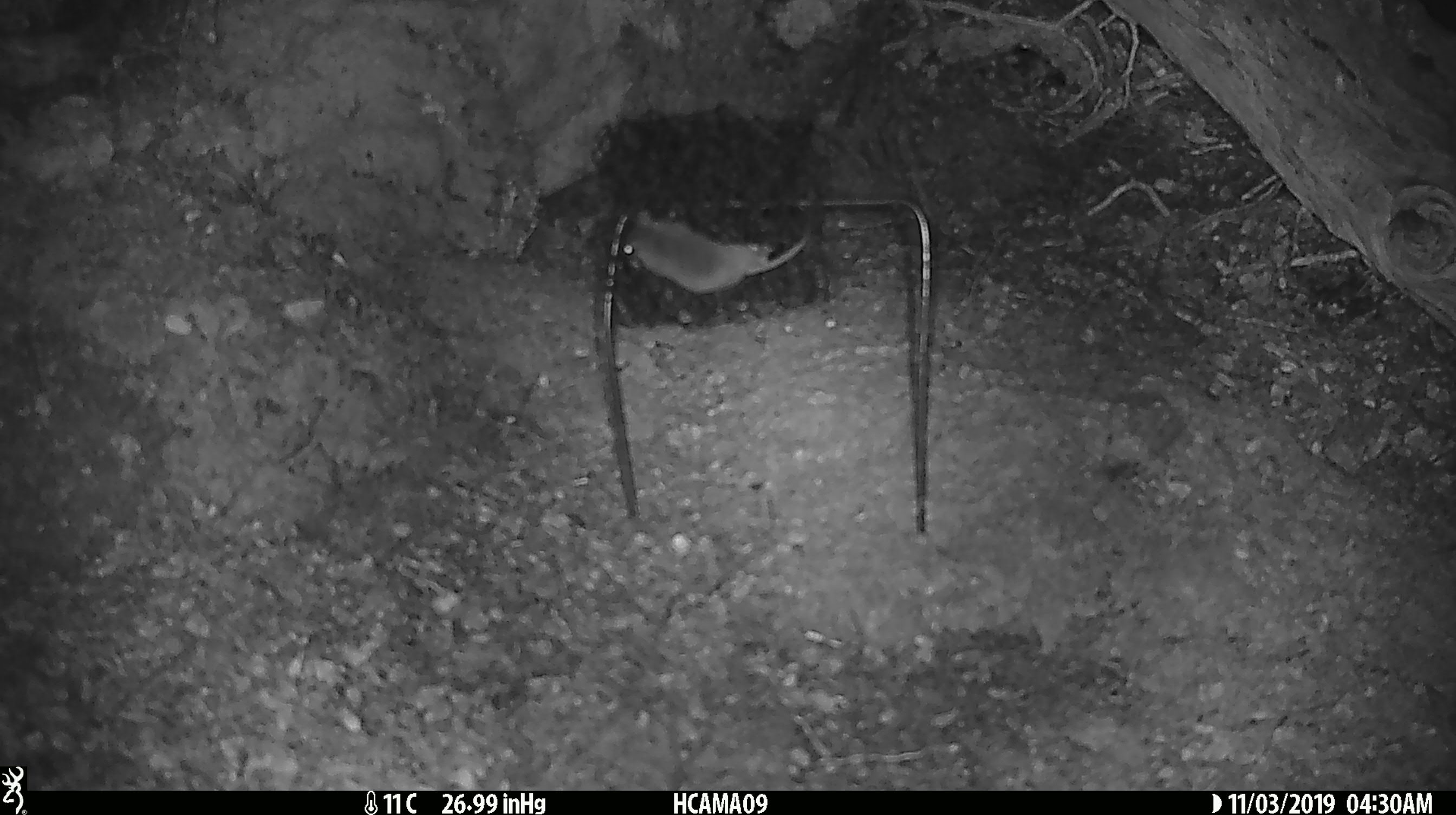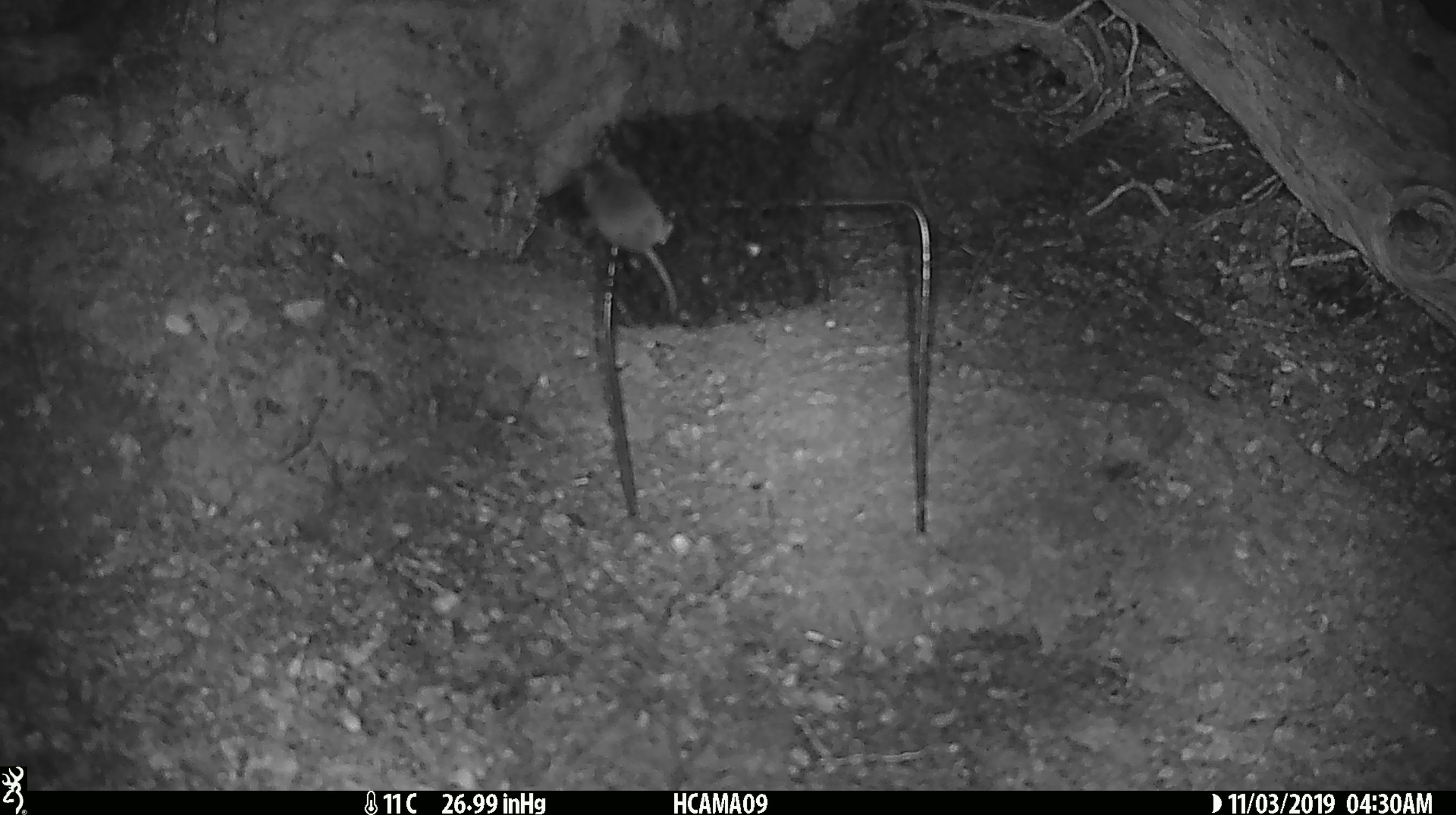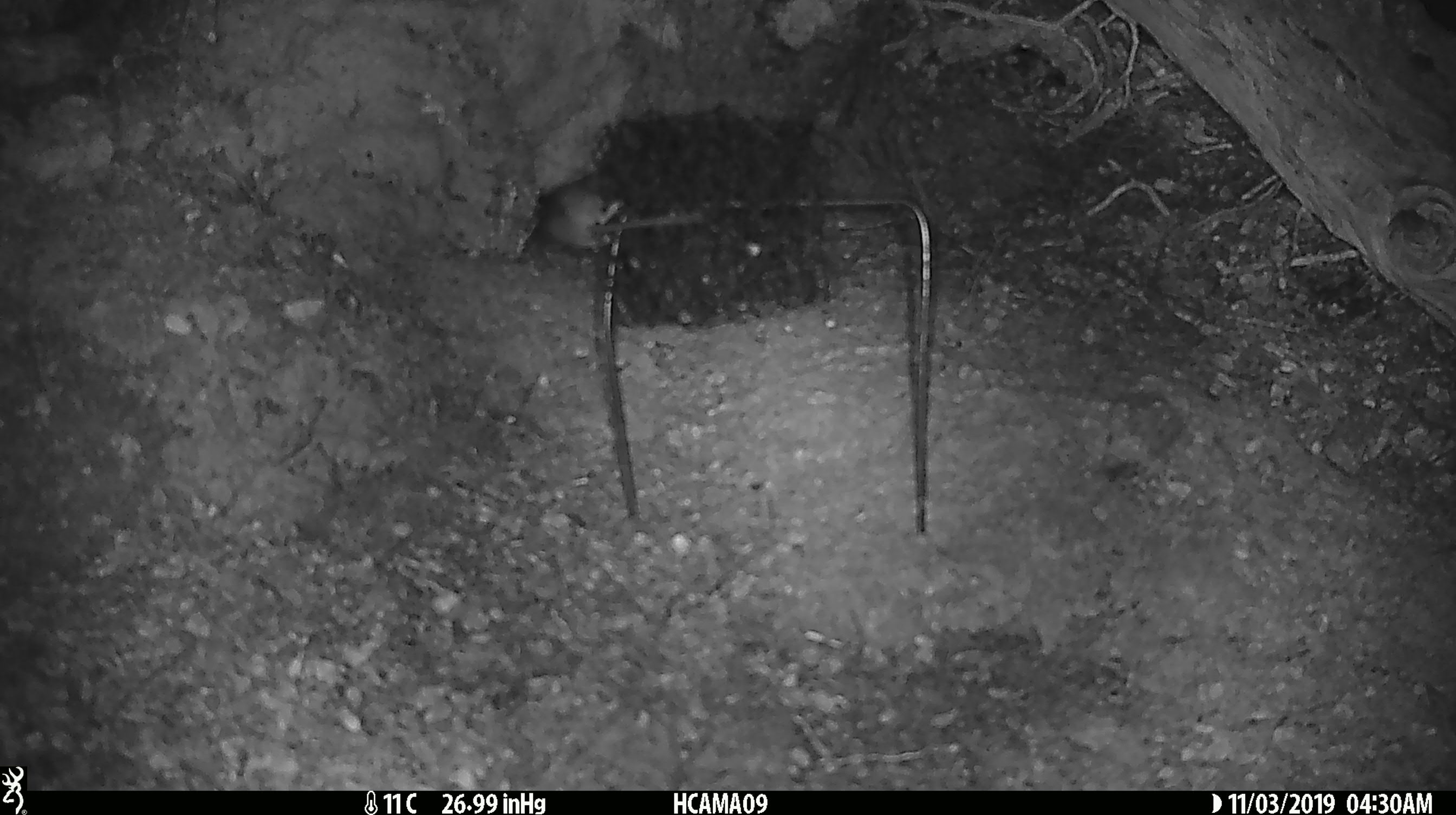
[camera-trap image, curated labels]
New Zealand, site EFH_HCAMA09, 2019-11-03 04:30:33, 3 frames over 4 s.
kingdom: Animalia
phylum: Chordata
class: Mammalia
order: Rodentia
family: Muridae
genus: Mus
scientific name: Mus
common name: mouse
Mouse (Mus).